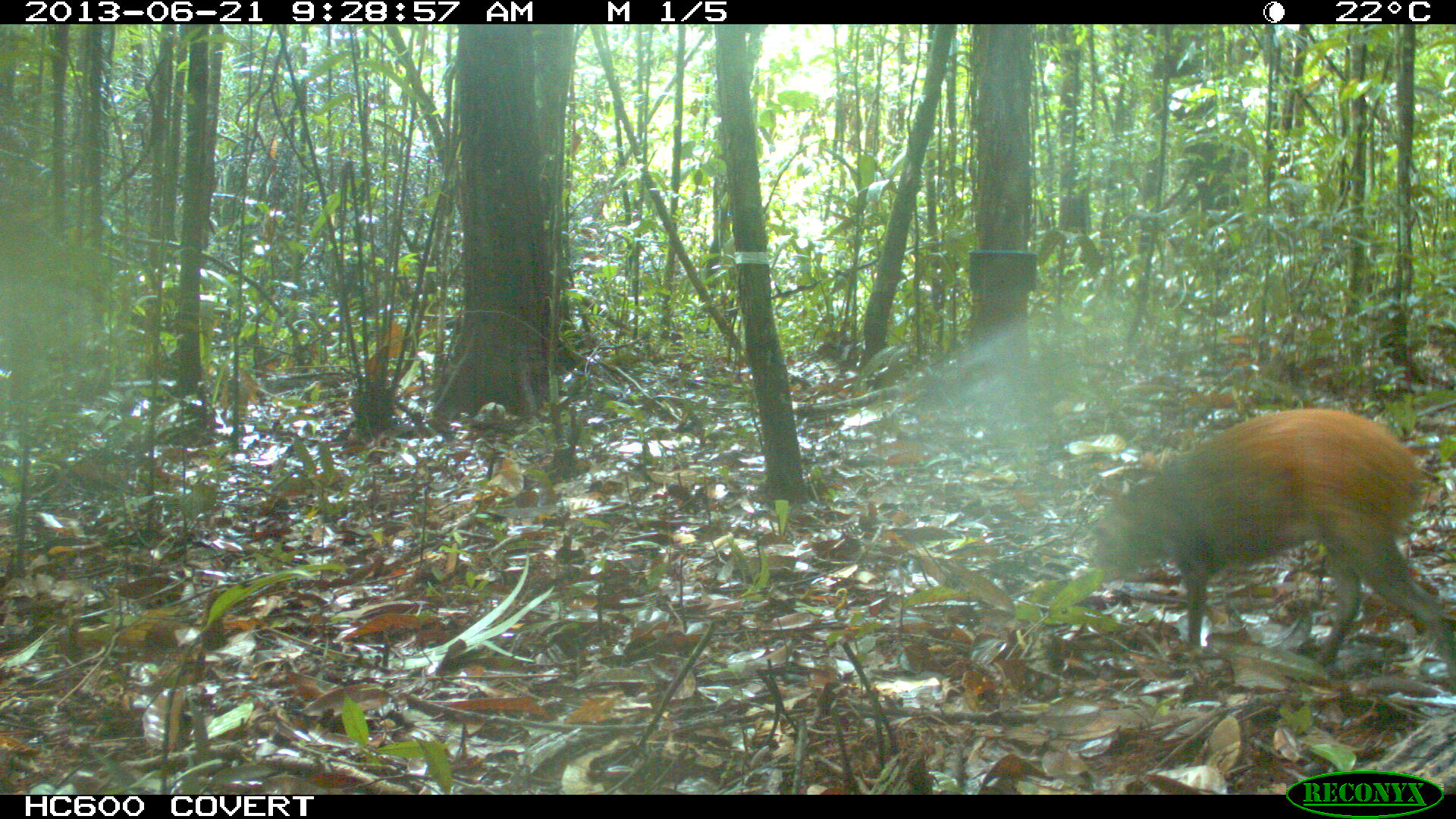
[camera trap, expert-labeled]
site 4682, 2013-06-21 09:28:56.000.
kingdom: Animalia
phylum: Chordata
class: Mammalia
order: Rodentia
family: Dasyproctidae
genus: Dasyprocta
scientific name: Dasyprocta leporina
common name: red-rumped agouti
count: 1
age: adult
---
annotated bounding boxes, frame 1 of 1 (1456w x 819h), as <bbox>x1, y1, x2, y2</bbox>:
dasyprocta leporina: <bbox>1091, 405, 1456, 681</bbox>